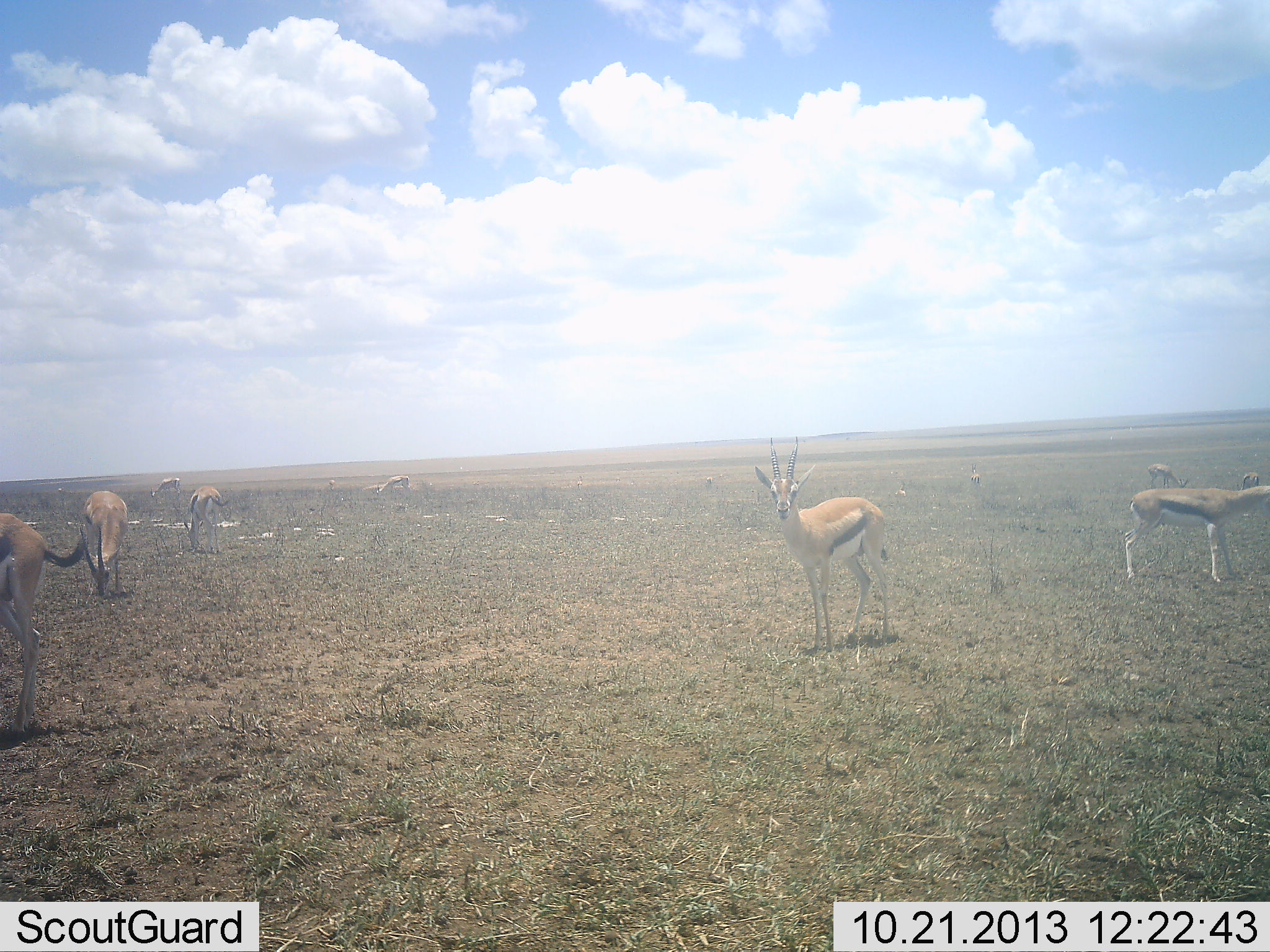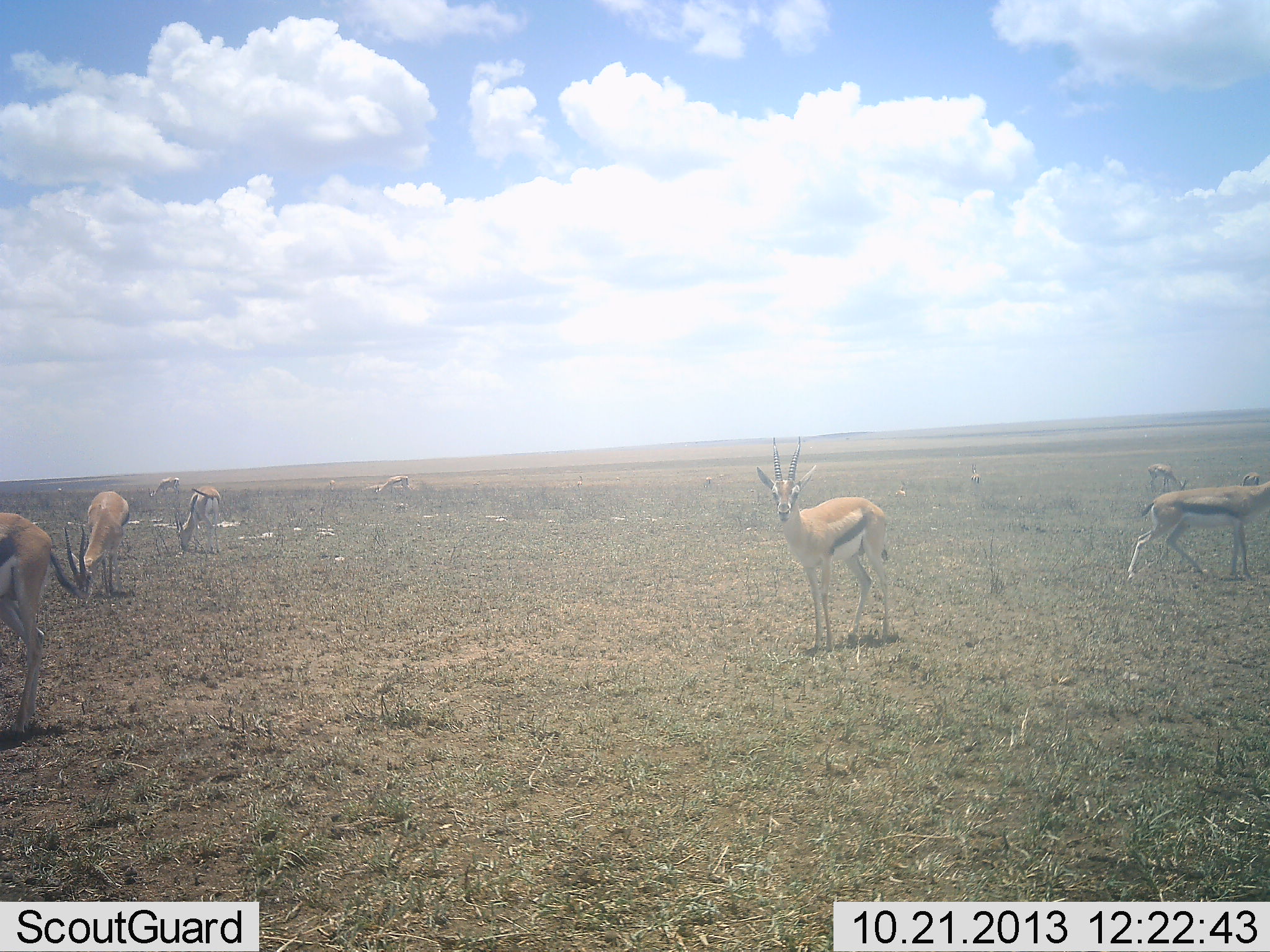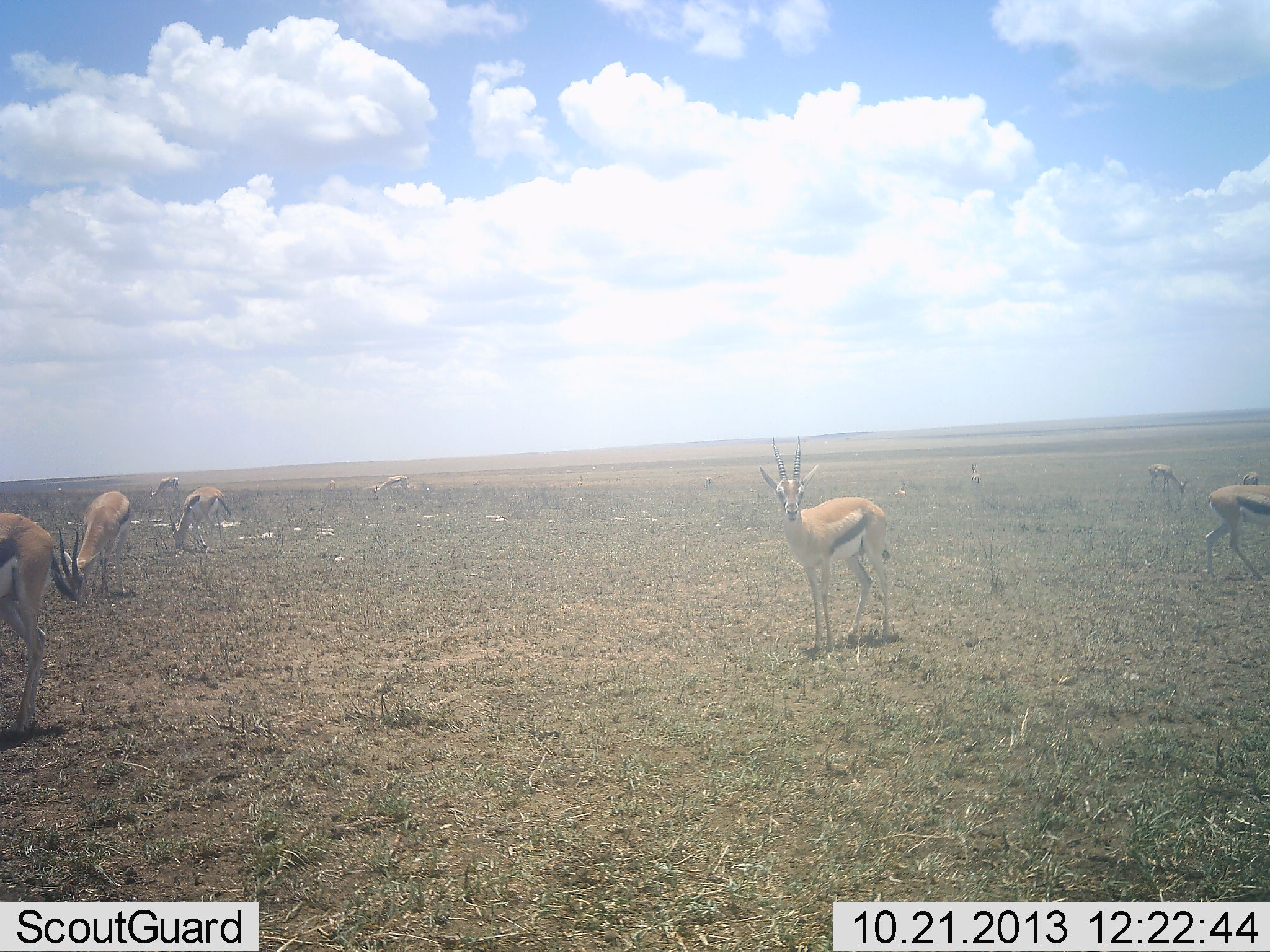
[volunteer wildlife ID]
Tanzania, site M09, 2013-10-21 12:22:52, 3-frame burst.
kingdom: Animalia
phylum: Chordata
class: Mammalia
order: Artiodactyla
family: Bovidae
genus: Eudorcas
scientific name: Eudorcas thomsonii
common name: thomson's gazelle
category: gazellethomsons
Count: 9.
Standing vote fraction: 85%.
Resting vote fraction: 0%.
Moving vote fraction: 62%.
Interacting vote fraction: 4%.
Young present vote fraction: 0%.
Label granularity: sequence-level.